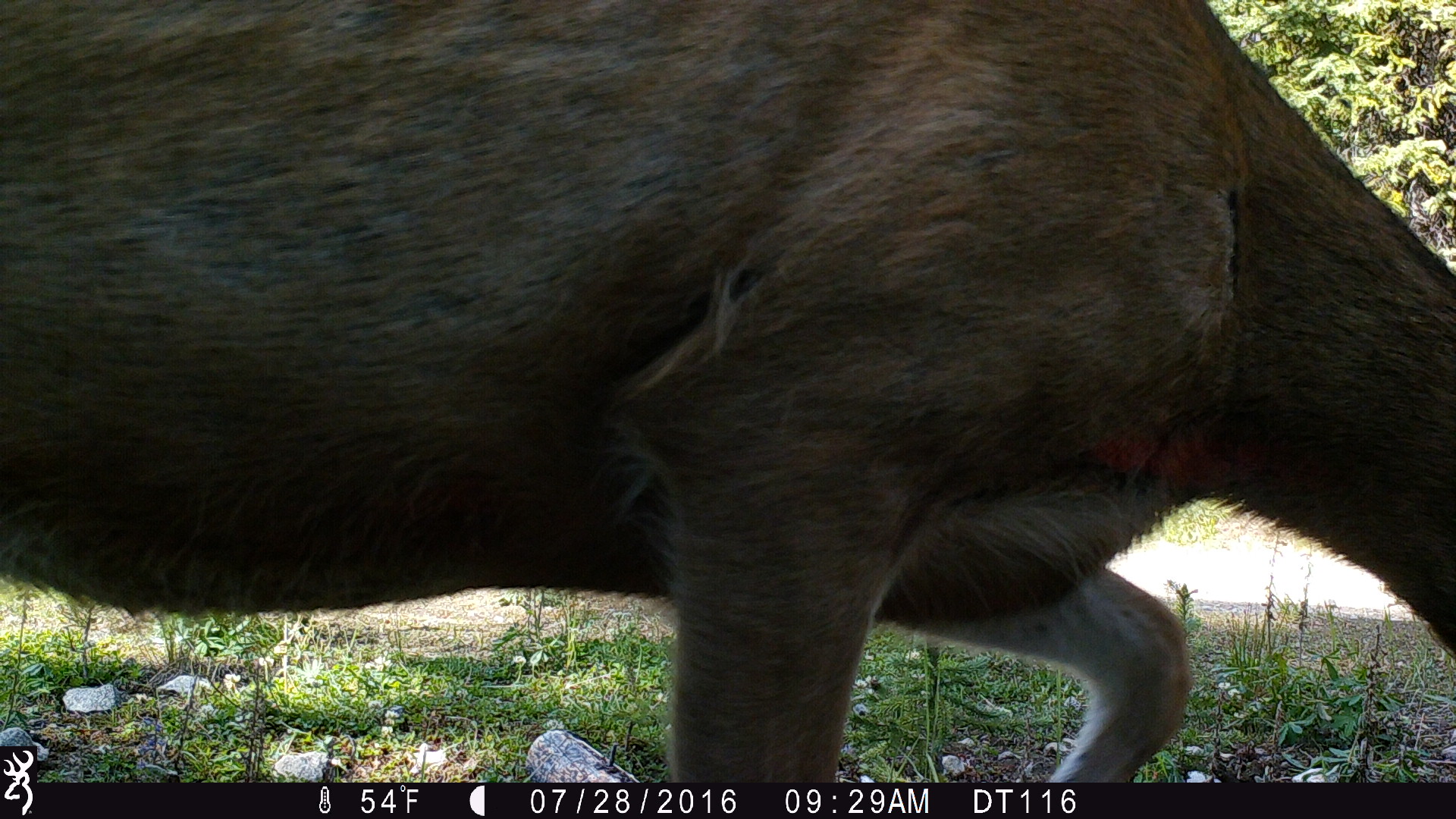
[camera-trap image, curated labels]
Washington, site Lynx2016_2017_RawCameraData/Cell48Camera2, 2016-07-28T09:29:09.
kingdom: Animalia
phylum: Chordata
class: Mammalia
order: Artiodactyla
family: Cervidae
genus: Odocoileus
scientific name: Odocoileus hemionus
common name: mule deer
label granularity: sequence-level